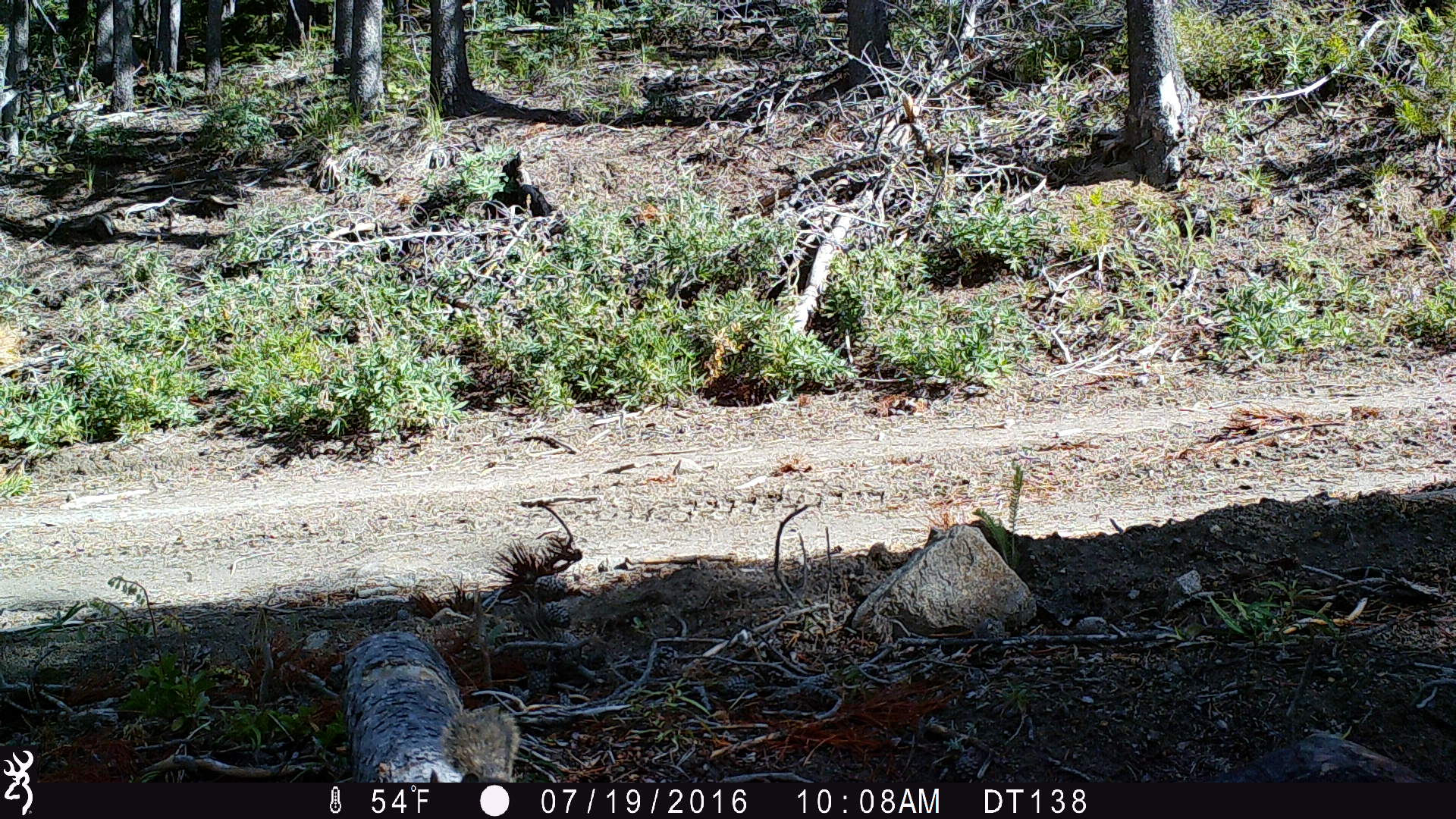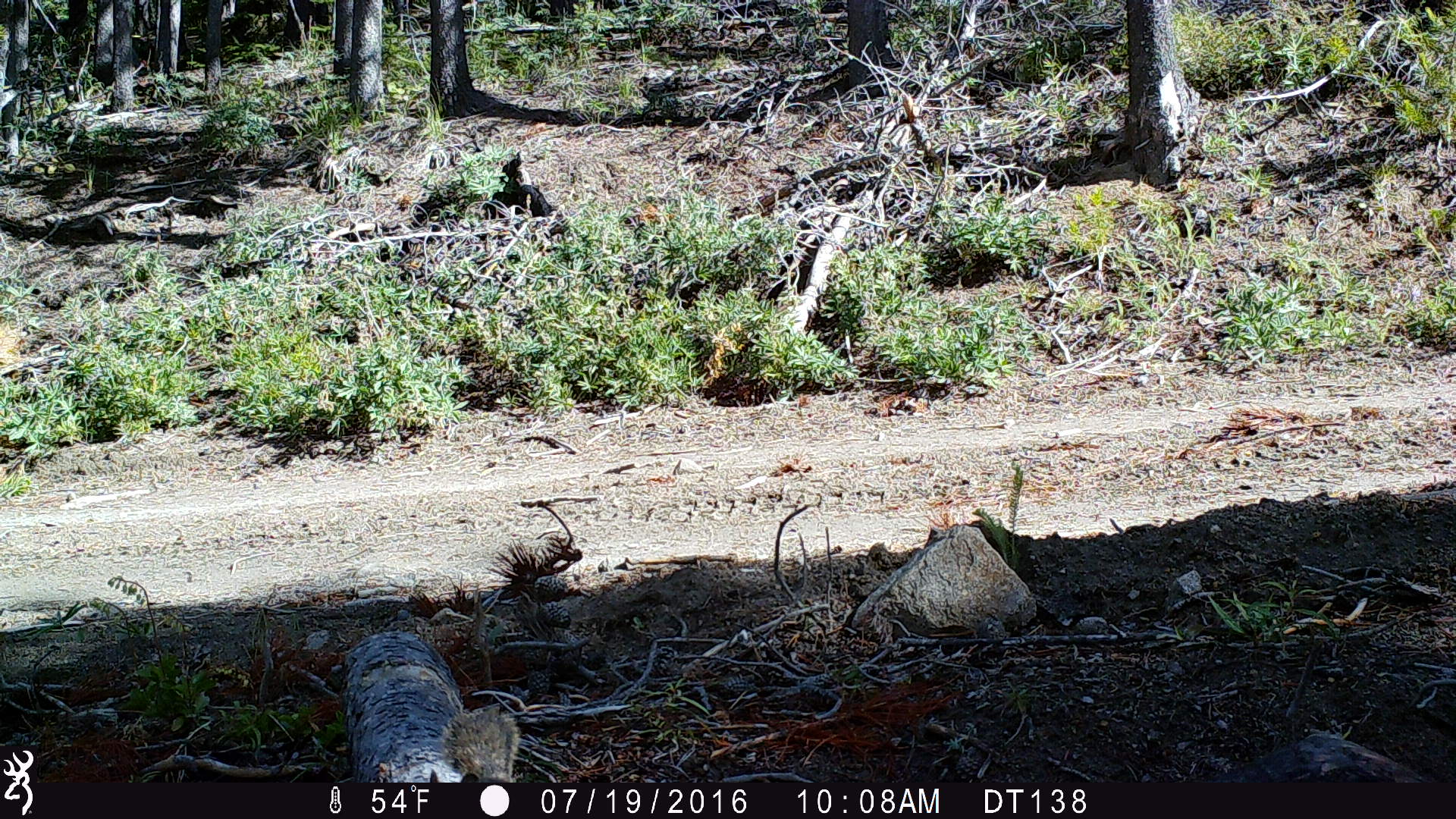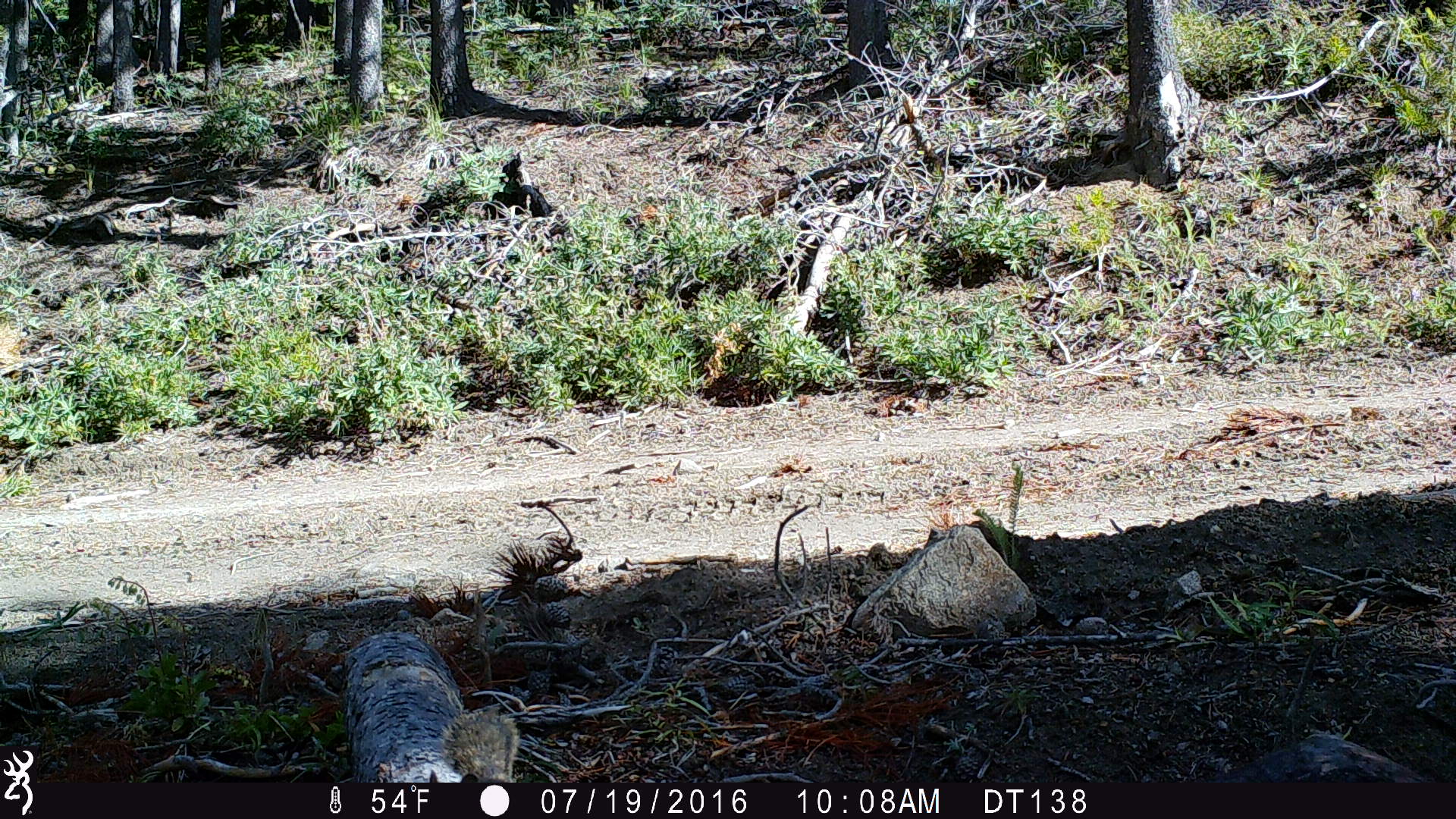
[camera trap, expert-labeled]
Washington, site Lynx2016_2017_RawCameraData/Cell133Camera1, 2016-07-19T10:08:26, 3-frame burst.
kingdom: Animalia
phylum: Chordata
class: Mammalia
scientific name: Mammalia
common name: small mammal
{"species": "small mammal (Mammalia)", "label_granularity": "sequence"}